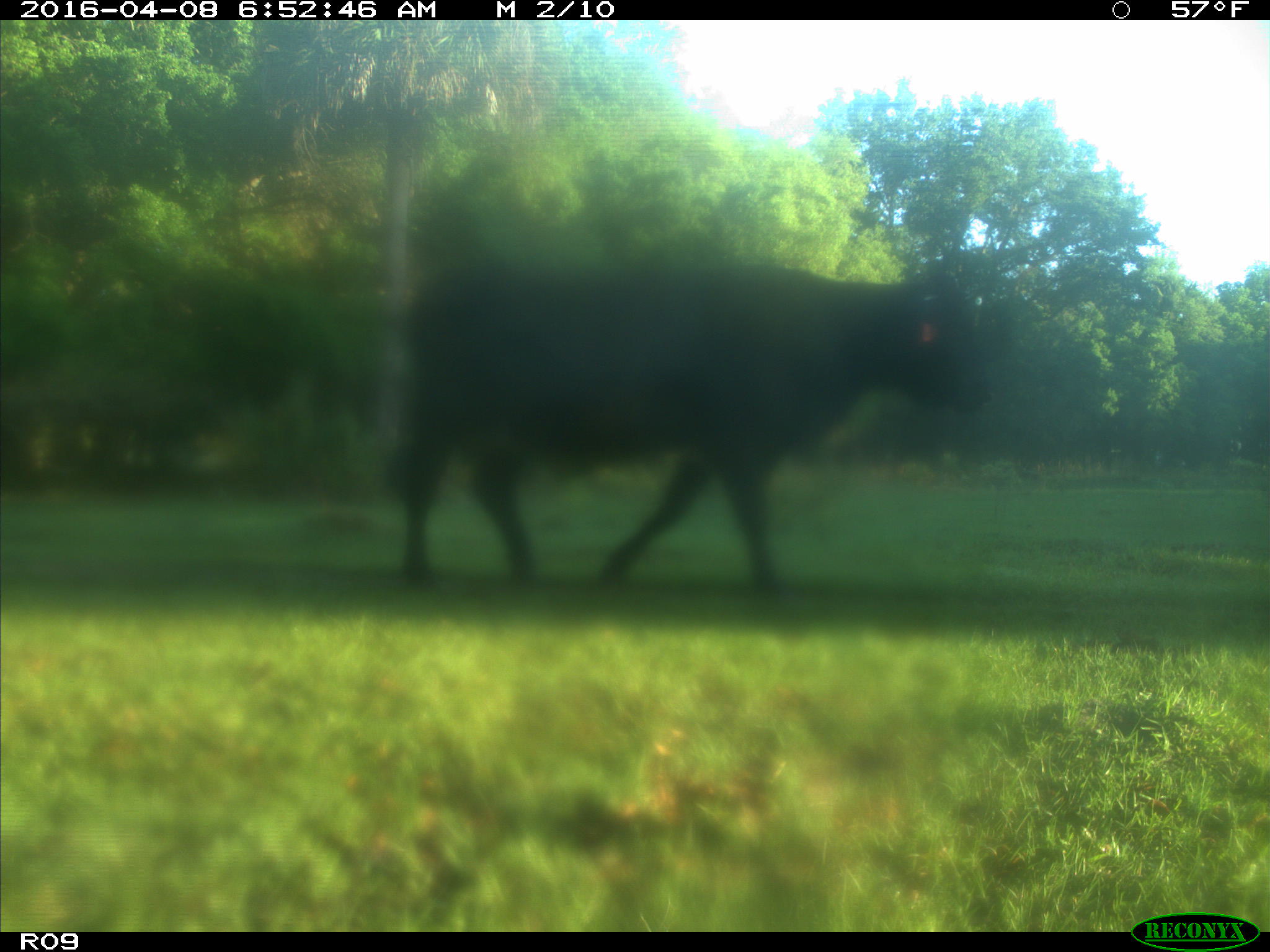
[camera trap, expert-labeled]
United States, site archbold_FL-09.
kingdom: Animalia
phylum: Chordata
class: Mammalia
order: Artiodactyla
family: Bovidae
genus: Bos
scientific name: Bos taurus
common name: domestic cow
Bos taurus (domestic cow).